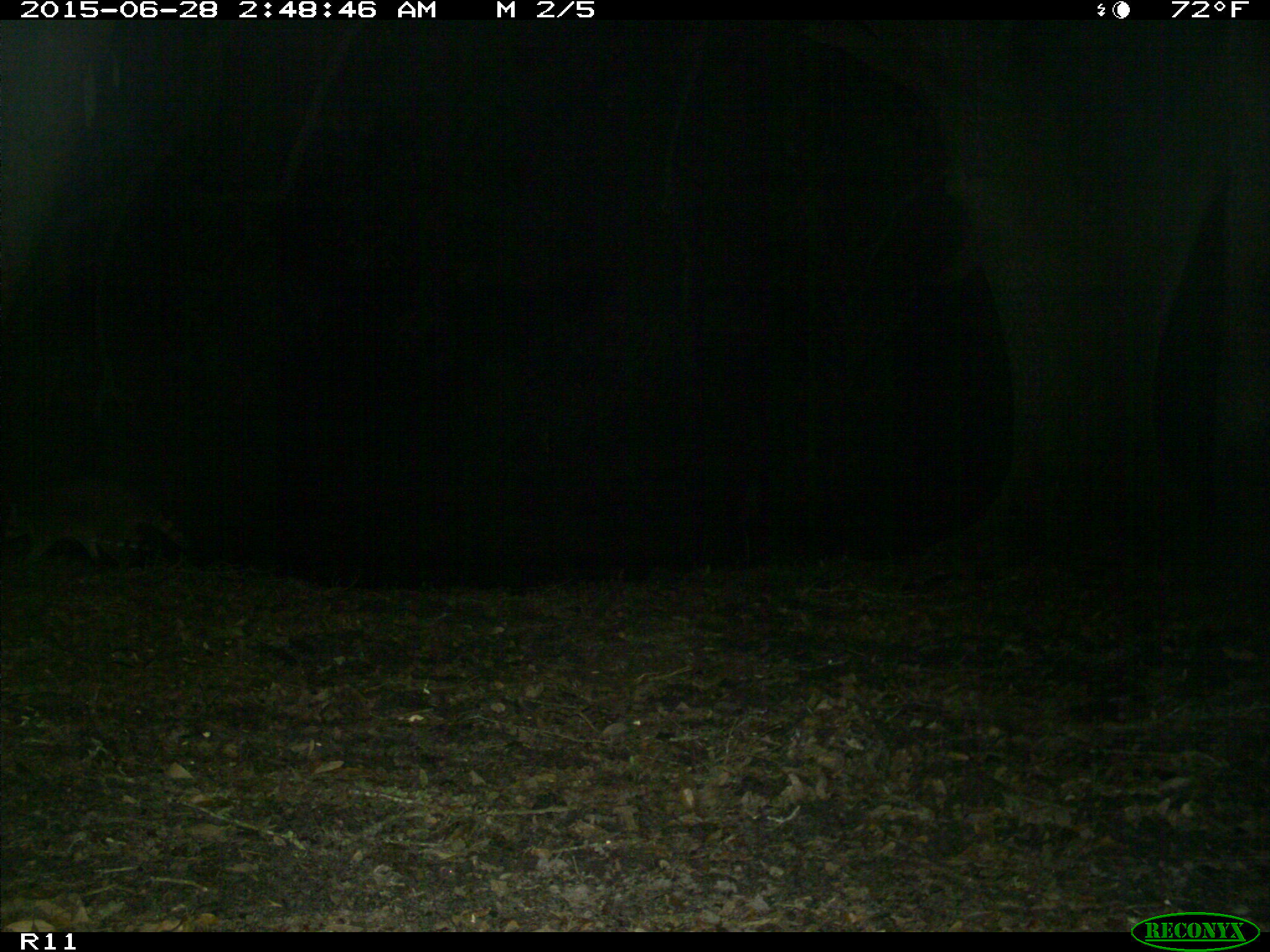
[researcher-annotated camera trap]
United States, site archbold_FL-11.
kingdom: Animalia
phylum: Chordata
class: Mammalia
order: Carnivora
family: Procyonidae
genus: Procyon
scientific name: Procyon lotor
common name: common raccoon